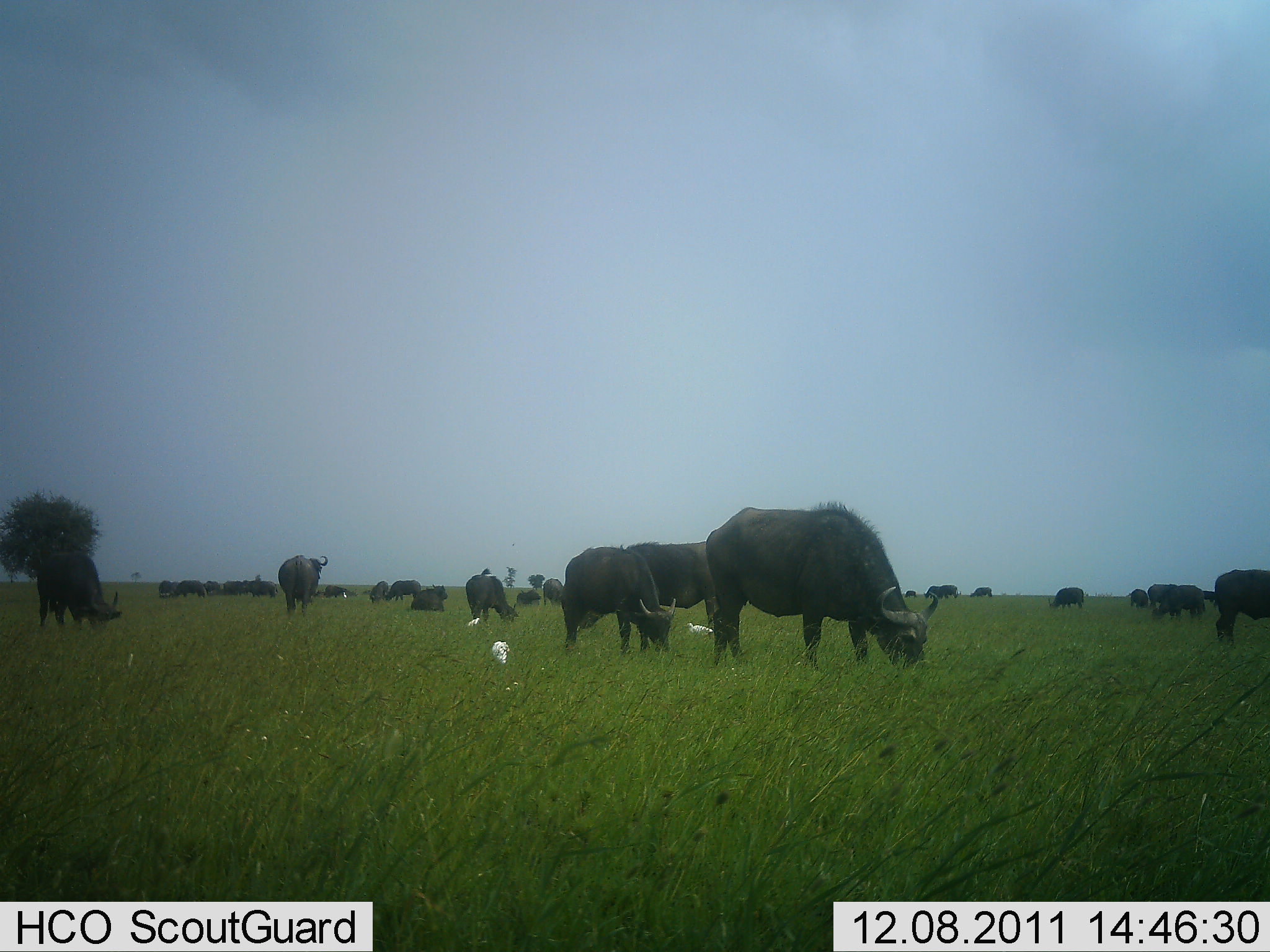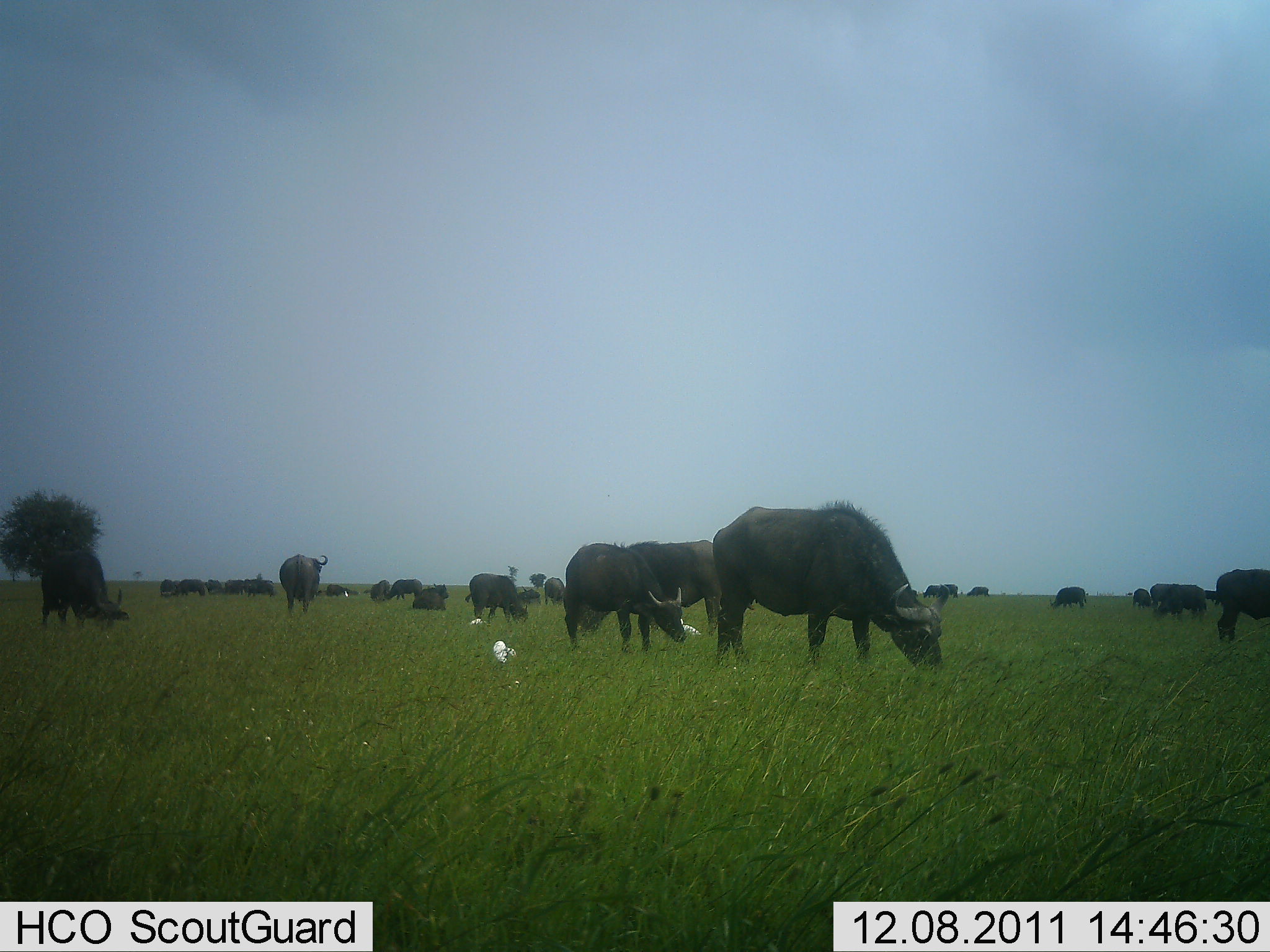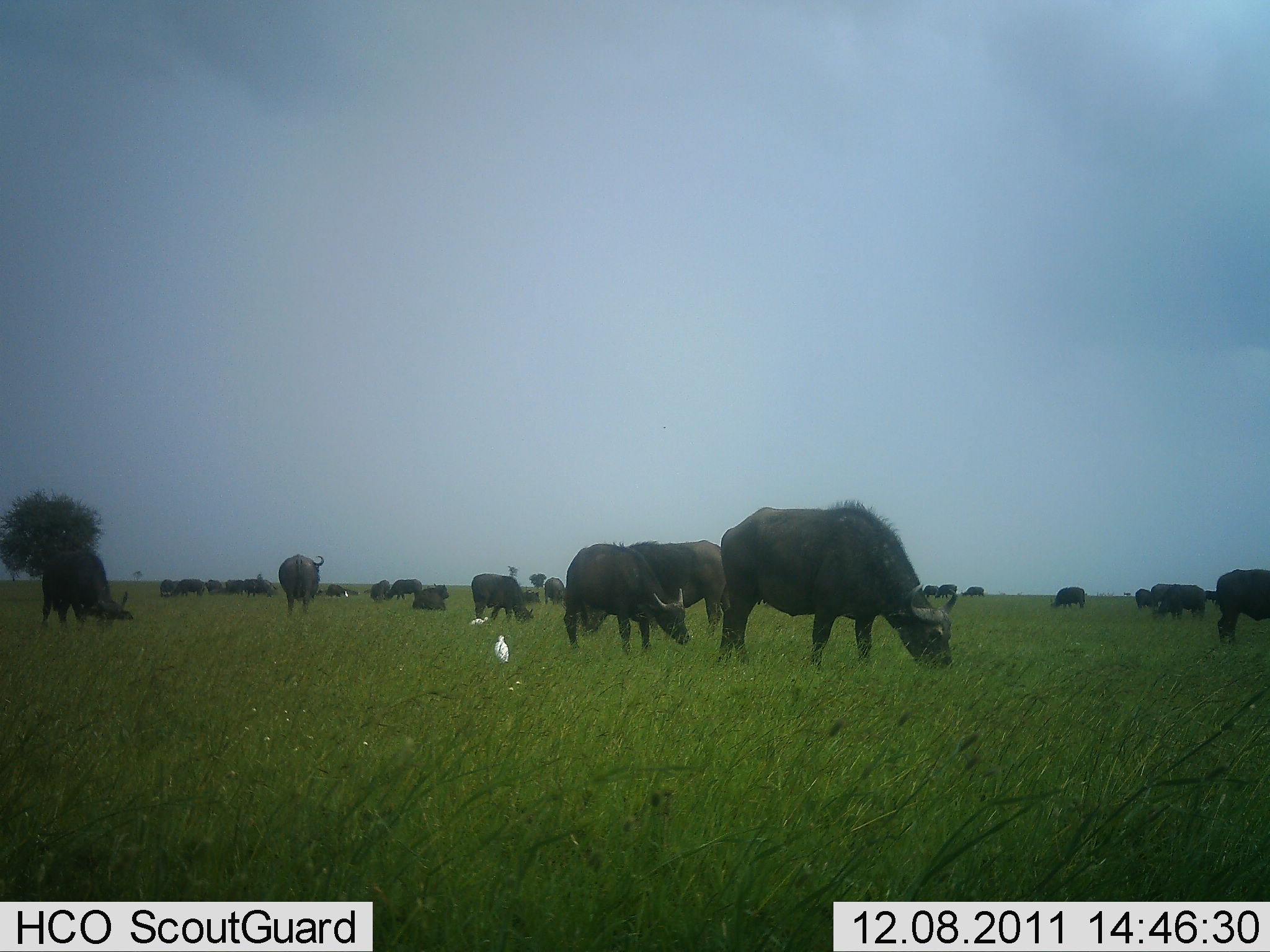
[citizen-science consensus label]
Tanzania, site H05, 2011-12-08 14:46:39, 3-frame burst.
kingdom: Animalia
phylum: Chordata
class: Mammalia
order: Artiodactyla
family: Bovidae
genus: Syncerus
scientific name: Syncerus caffer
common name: cape buffalo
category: buffalo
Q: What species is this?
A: Buffalo (cape buffalo) (Syncerus caffer).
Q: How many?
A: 11-50.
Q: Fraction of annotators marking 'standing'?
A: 47%.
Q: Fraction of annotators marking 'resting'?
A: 7%.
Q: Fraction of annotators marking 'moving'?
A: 40%.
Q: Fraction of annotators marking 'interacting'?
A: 0%.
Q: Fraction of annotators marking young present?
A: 7%.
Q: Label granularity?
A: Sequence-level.